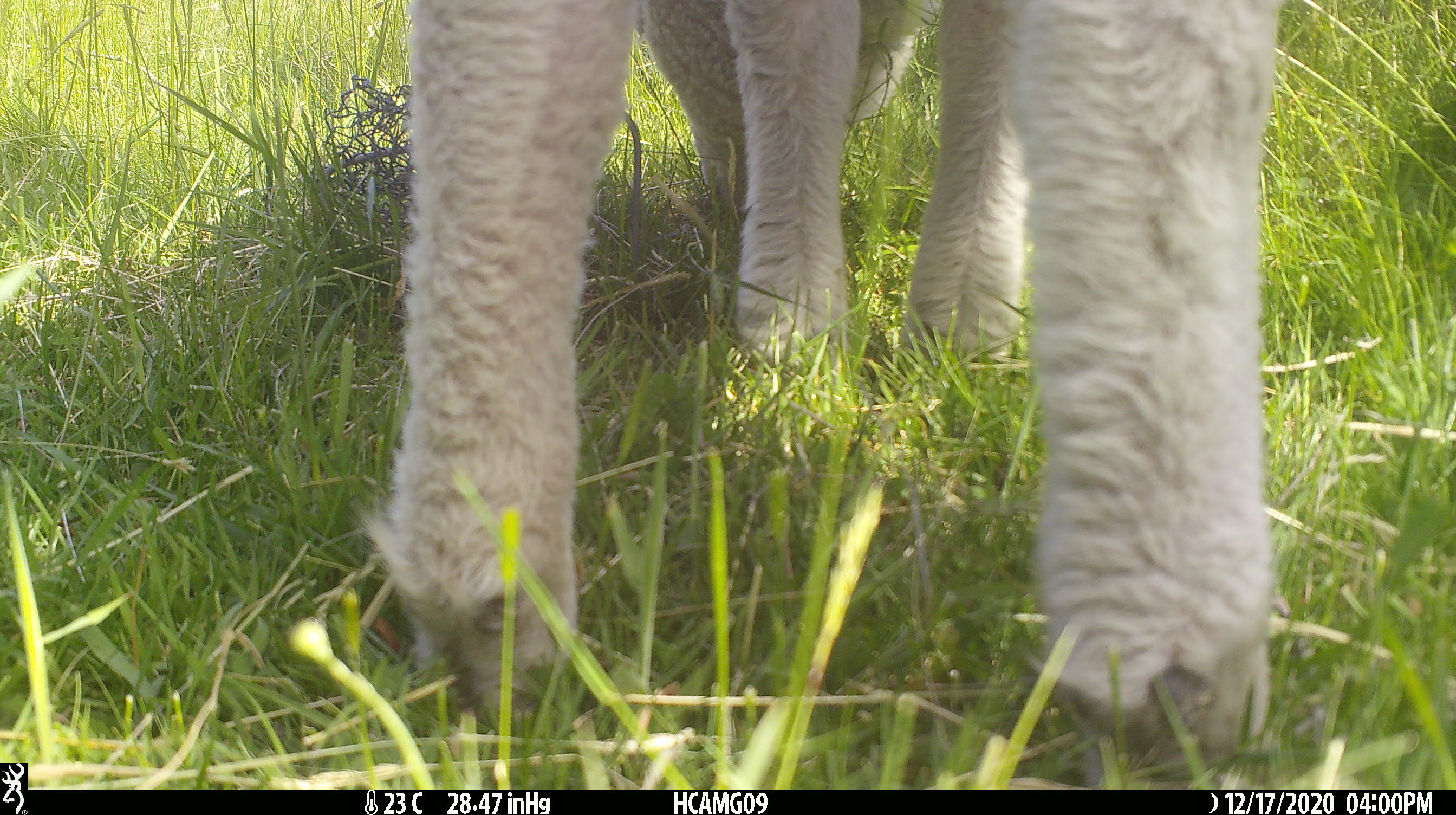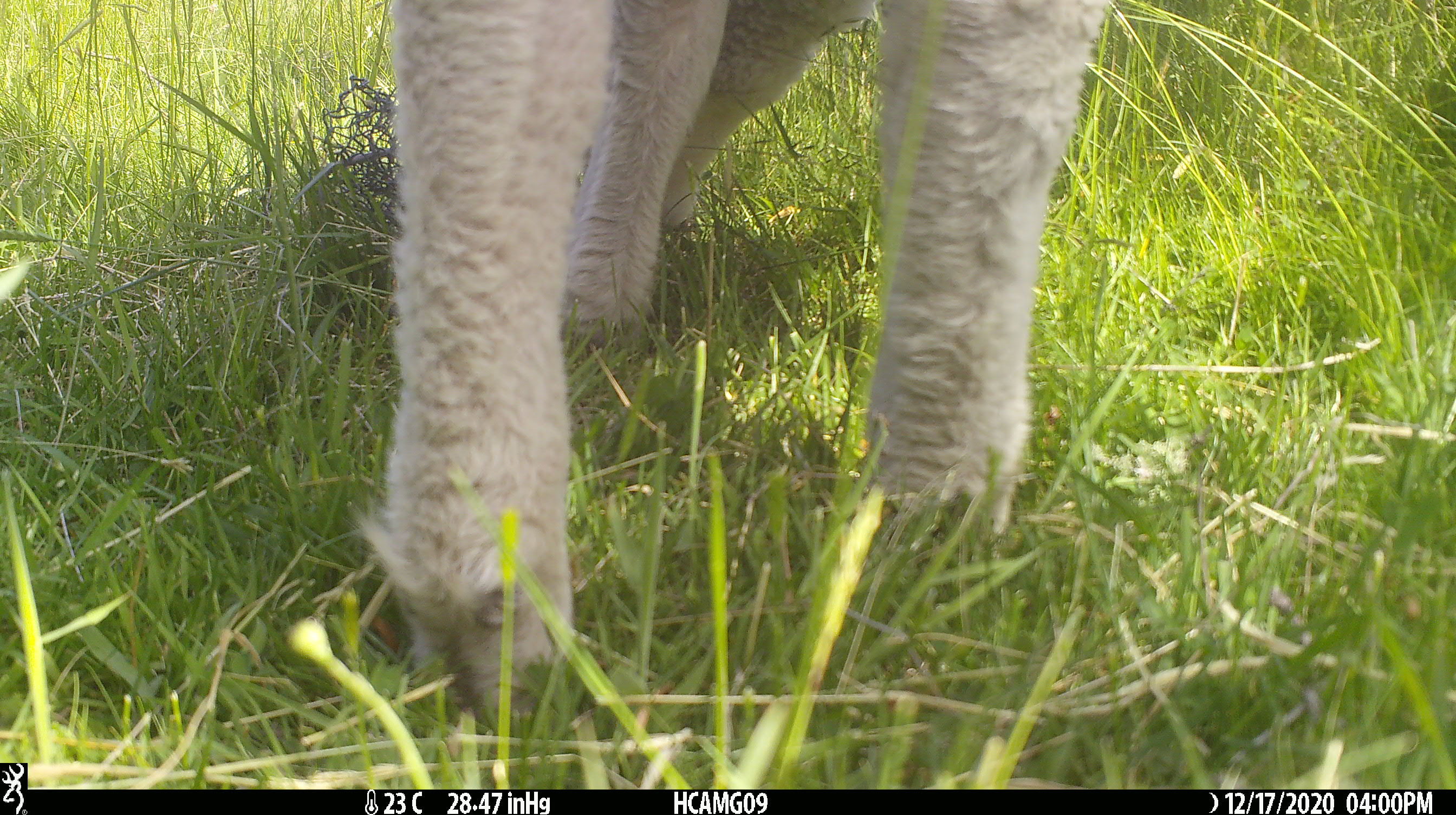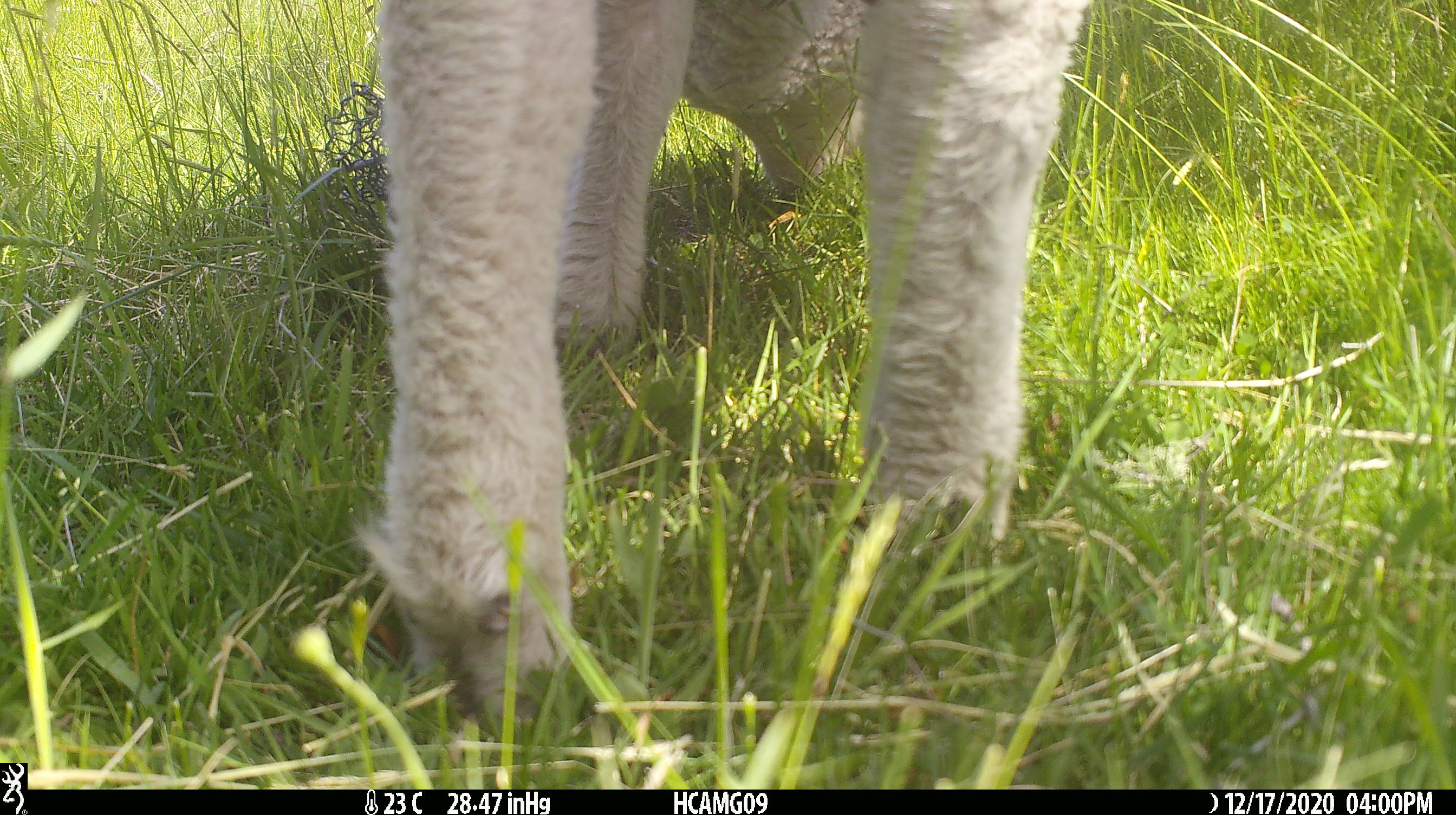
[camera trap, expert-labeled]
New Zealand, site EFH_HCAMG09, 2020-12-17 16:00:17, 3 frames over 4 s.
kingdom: Animalia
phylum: Chordata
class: Mammalia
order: Artiodactyla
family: Bovidae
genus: Ovis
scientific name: Ovis aries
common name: domestic sheep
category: sheep